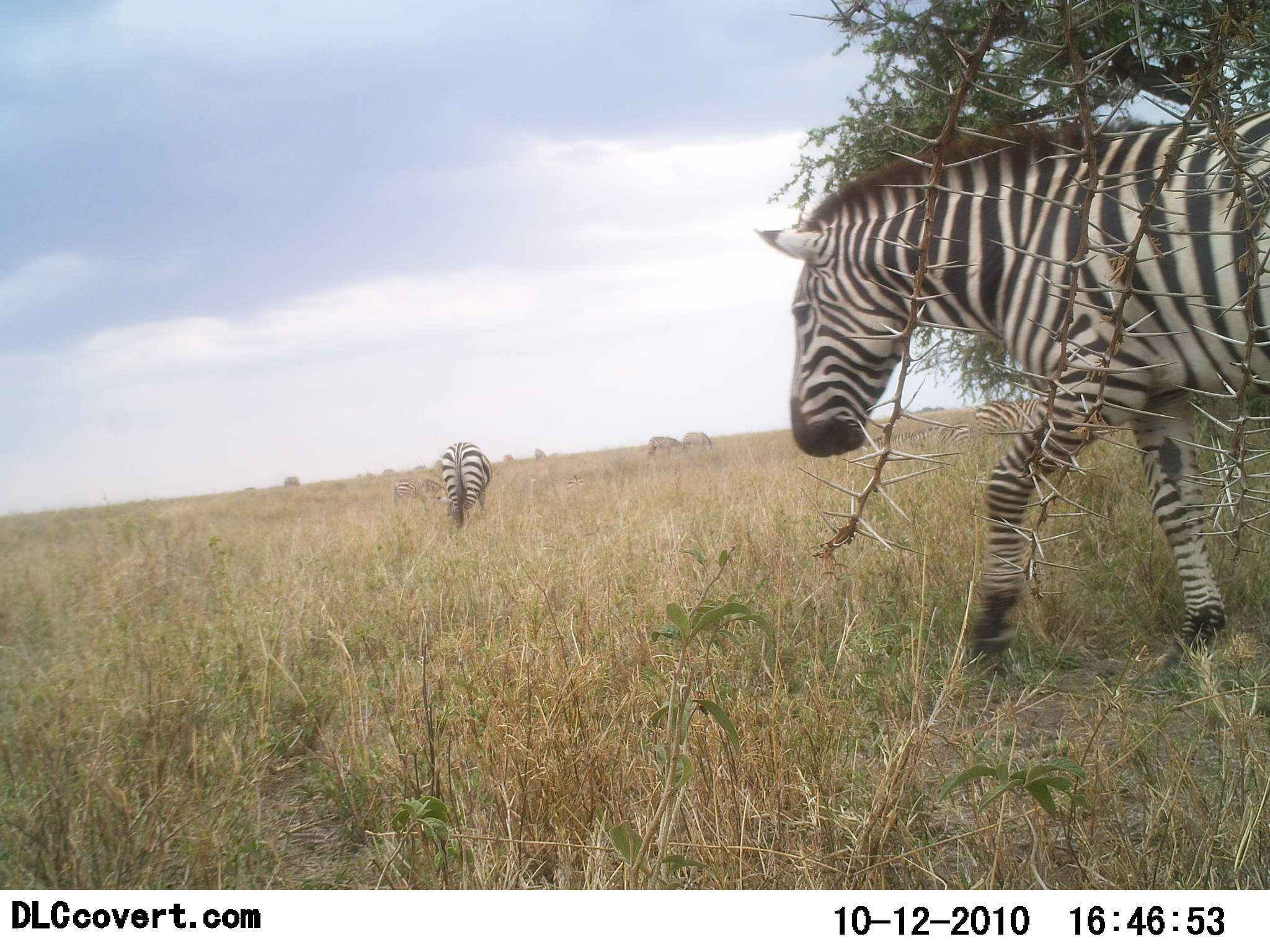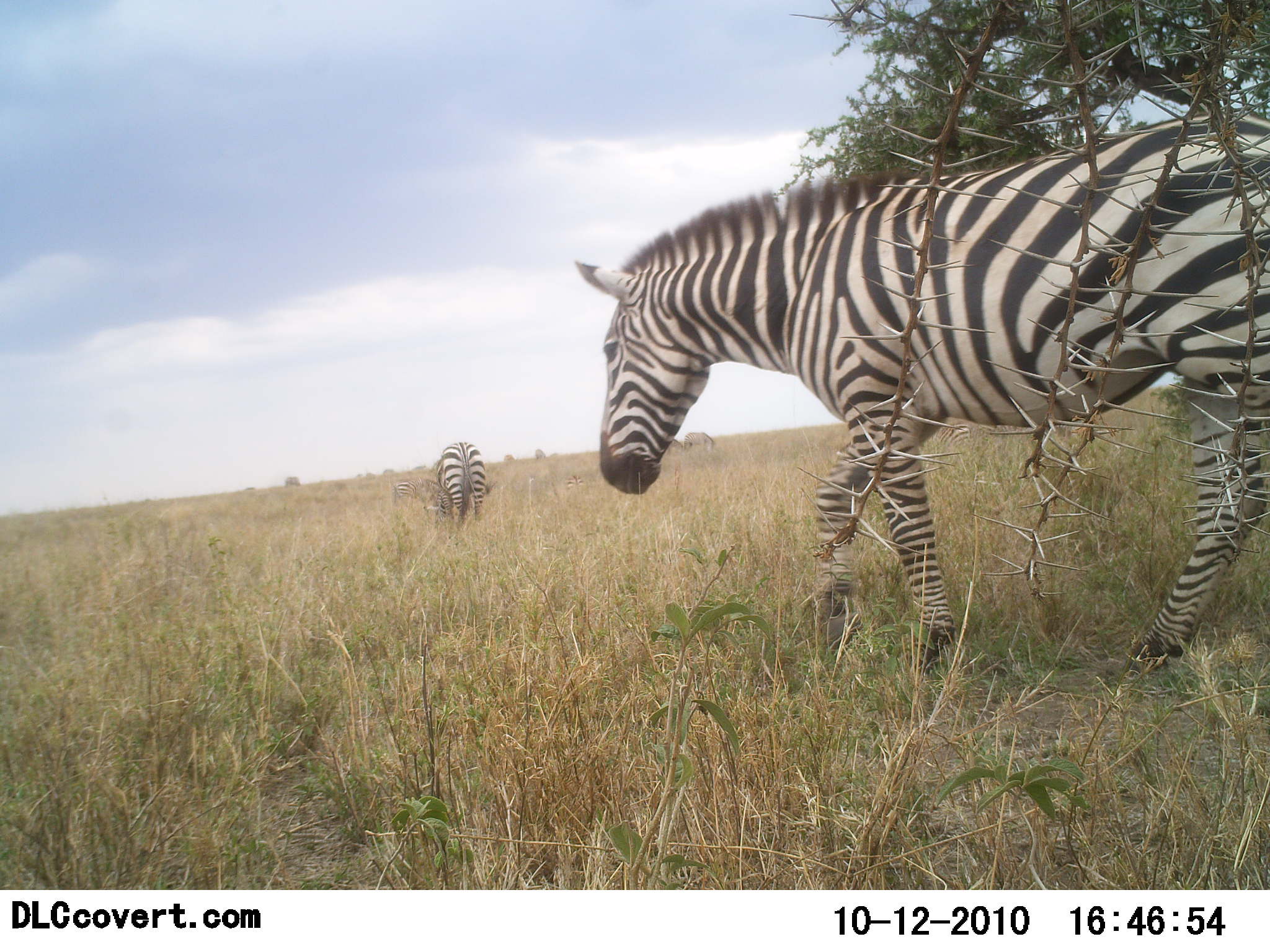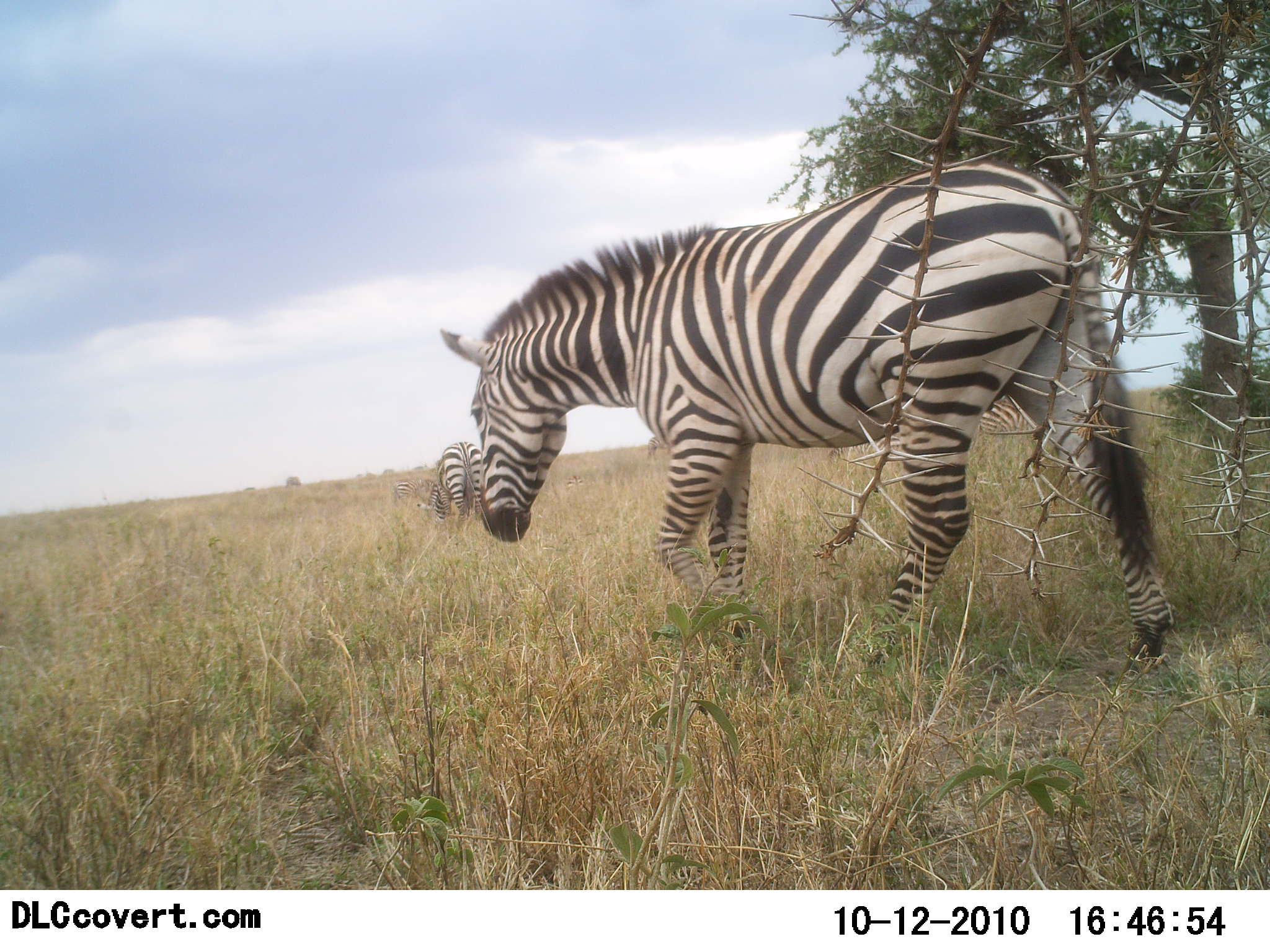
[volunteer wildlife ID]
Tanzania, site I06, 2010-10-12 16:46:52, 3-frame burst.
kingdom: Animalia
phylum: Chordata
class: Mammalia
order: Perissodactyla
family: Equidae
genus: Equus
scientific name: Equus quagga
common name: plains zebra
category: zebra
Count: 2.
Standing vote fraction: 6%.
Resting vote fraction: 0%.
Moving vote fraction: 100%.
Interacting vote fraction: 0%.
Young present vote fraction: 0%.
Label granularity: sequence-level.